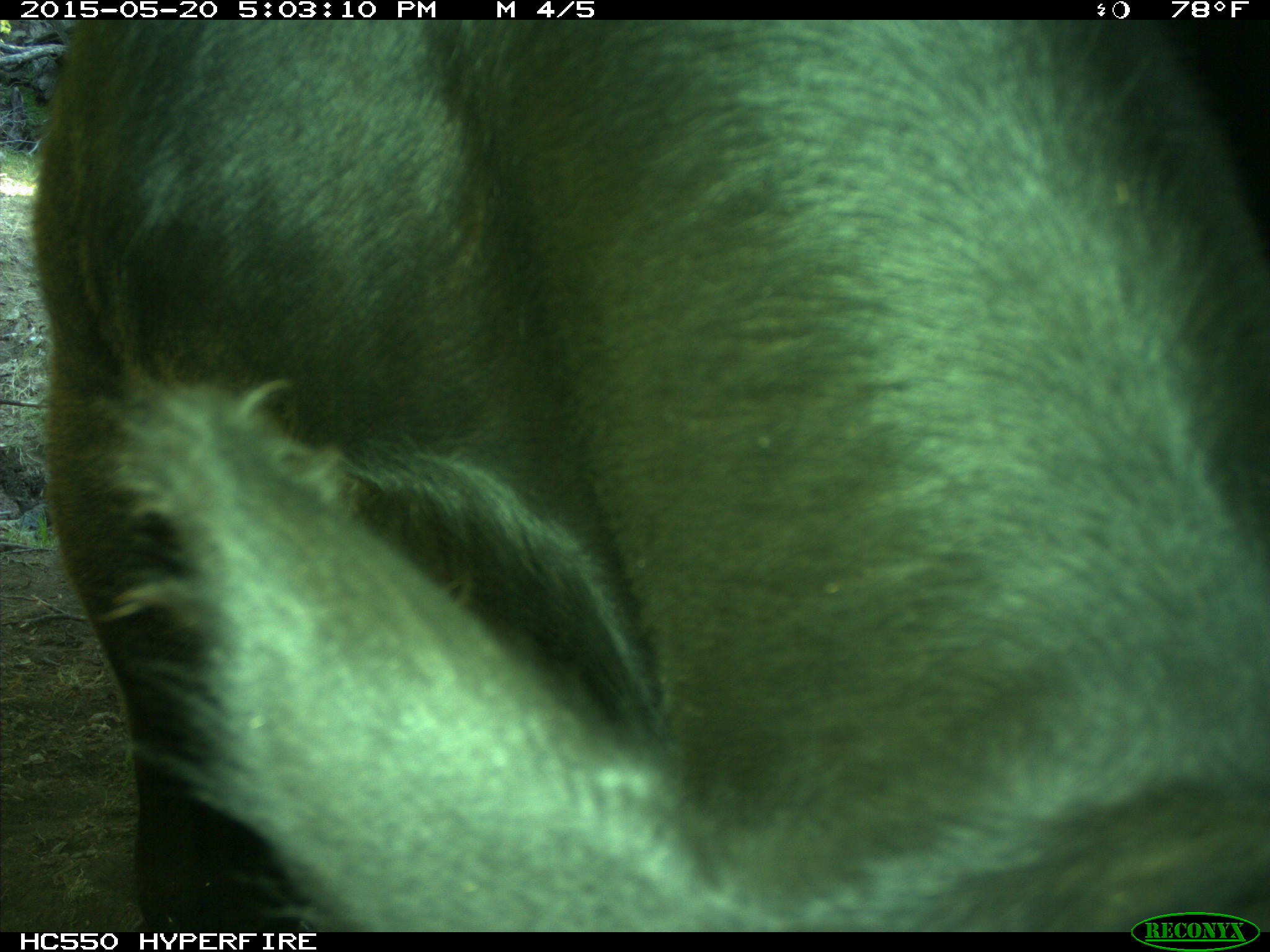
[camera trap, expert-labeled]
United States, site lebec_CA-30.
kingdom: Animalia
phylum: Chordata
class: Mammalia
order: Artiodactyla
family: Bovidae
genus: Bos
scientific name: Bos taurus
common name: domestic cow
Bos taurus (domestic cow).